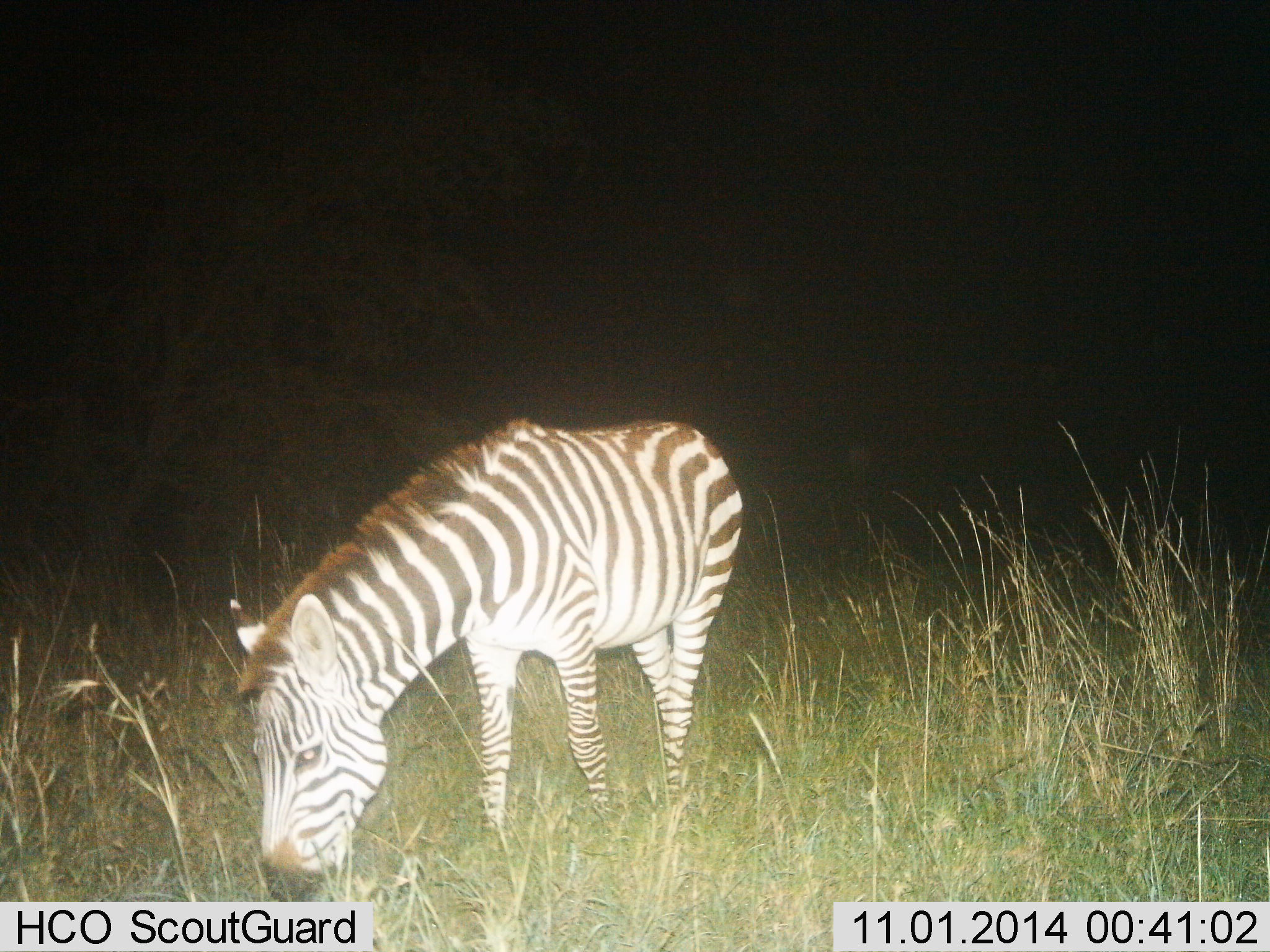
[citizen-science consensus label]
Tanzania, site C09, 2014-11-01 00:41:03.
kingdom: Animalia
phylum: Chordata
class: Mammalia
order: Perissodactyla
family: Equidae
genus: Equus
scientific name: Equus quagga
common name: plains zebra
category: zebra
Zebra (plains zebra) (Equus quagga), count 1. Behavior (volunteer vote fractions): standing 40%, resting 0%, moving 10%, interacting 0%. Young present (vote fraction): 0%. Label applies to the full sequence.